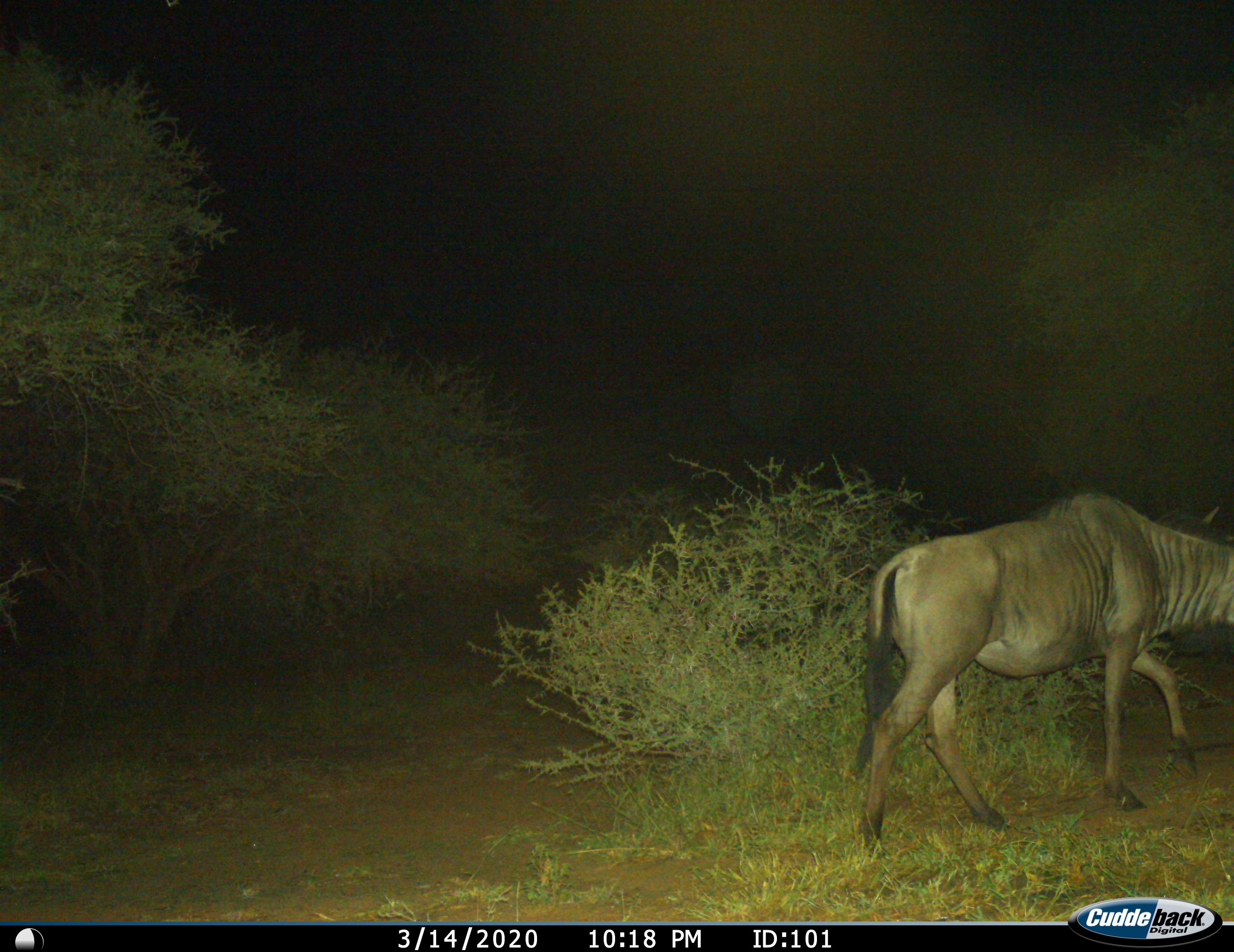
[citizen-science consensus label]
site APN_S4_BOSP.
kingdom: Animalia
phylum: Chordata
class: Mammalia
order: Artiodactyla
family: Bovidae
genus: Connochaetes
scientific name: Connochaetes taurinus taurinus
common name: blue wildebeest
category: wildebeestblue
Wildebeestblue (blue wildebeest) (Connochaetes taurinus taurinus), count 1. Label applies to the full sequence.